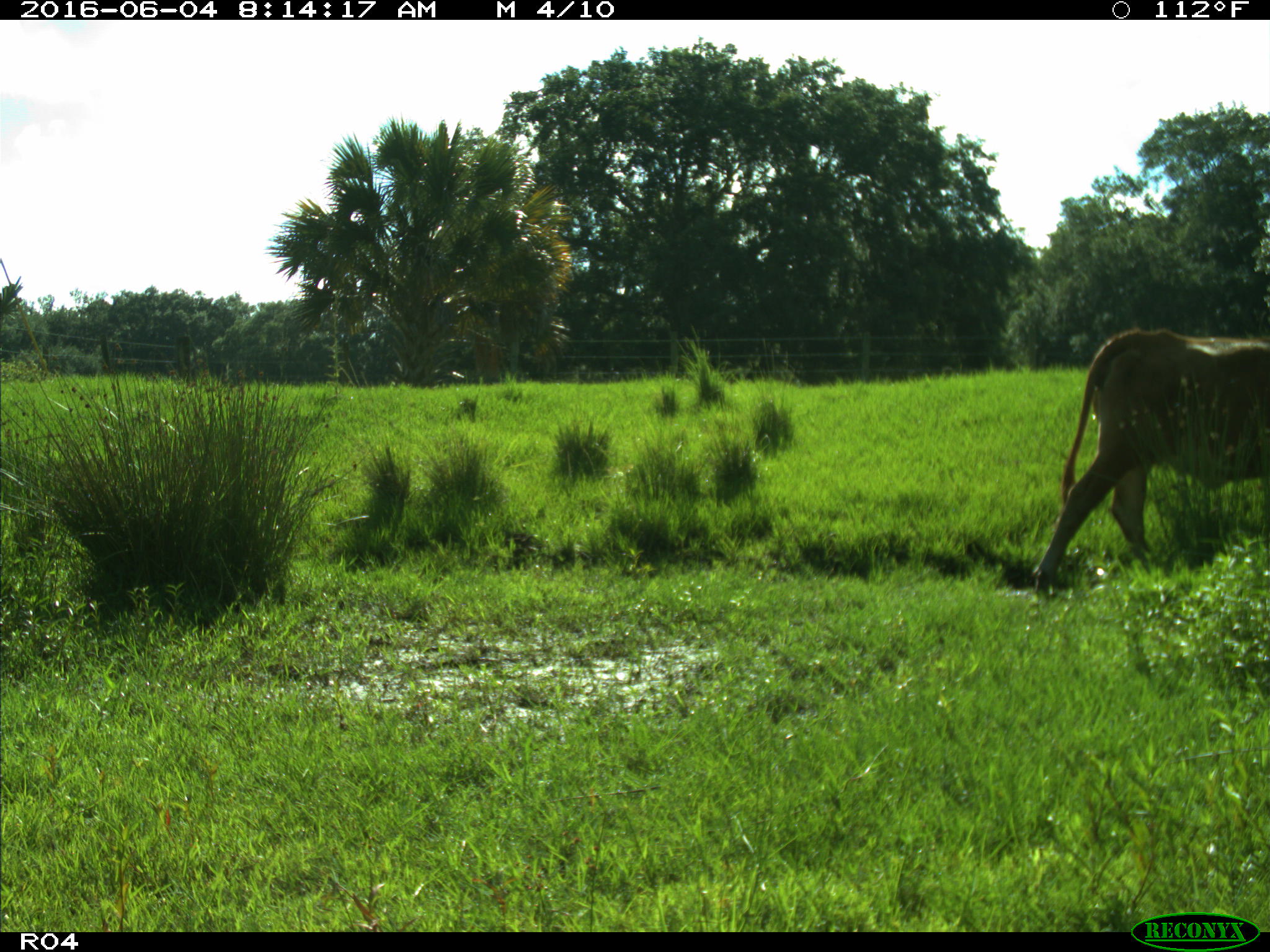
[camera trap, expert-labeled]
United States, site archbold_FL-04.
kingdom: Animalia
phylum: Chordata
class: Mammalia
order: Artiodactyla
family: Bovidae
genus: Bos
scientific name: Bos taurus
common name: domestic cow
Bos taurus (domestic cow).